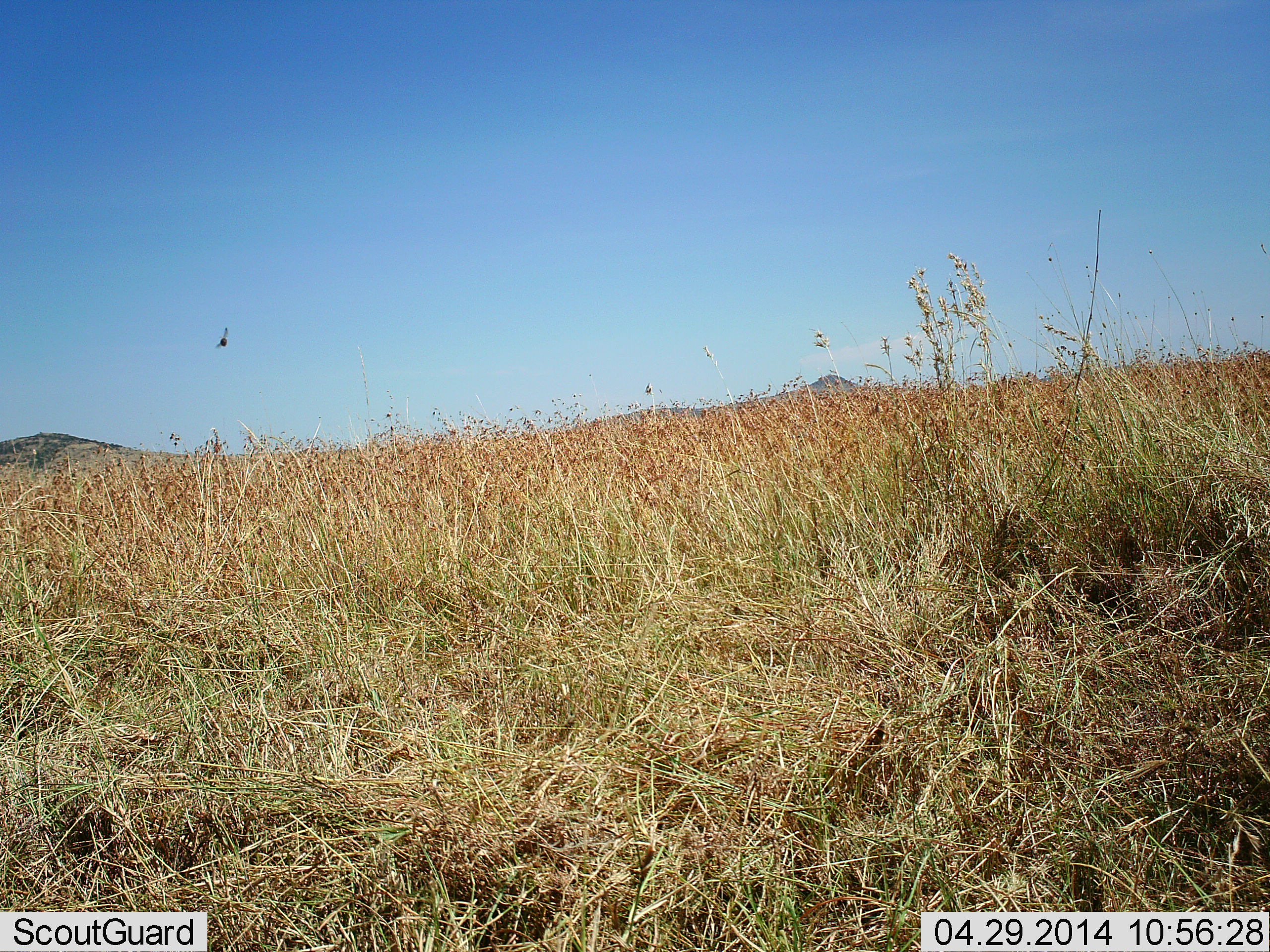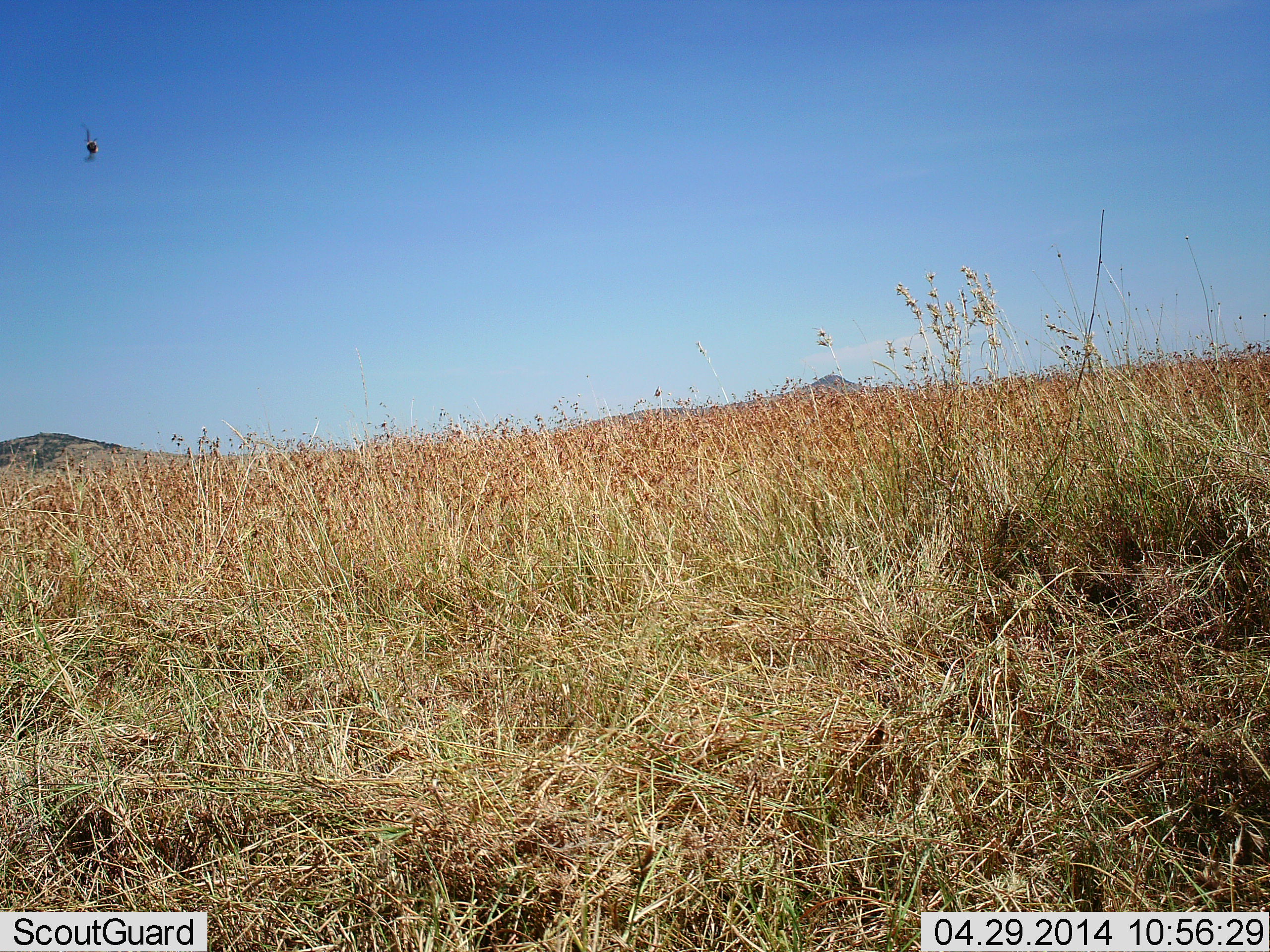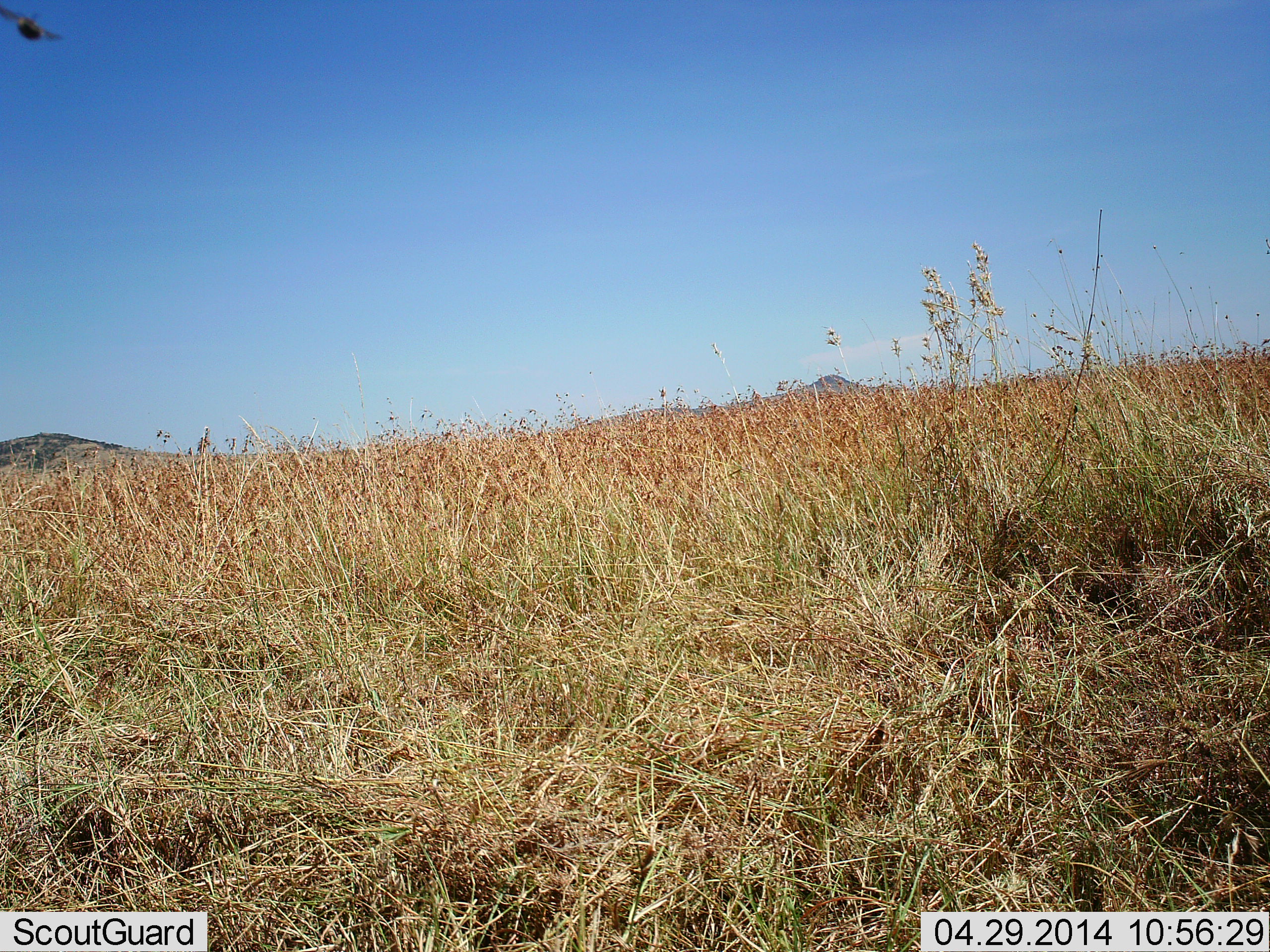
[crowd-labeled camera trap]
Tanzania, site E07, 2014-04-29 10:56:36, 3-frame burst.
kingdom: Animalia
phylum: Arthropoda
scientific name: Arthropoda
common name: arthropods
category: insectspider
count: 1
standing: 0%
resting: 0%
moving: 100%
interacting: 0%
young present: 0%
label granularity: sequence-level